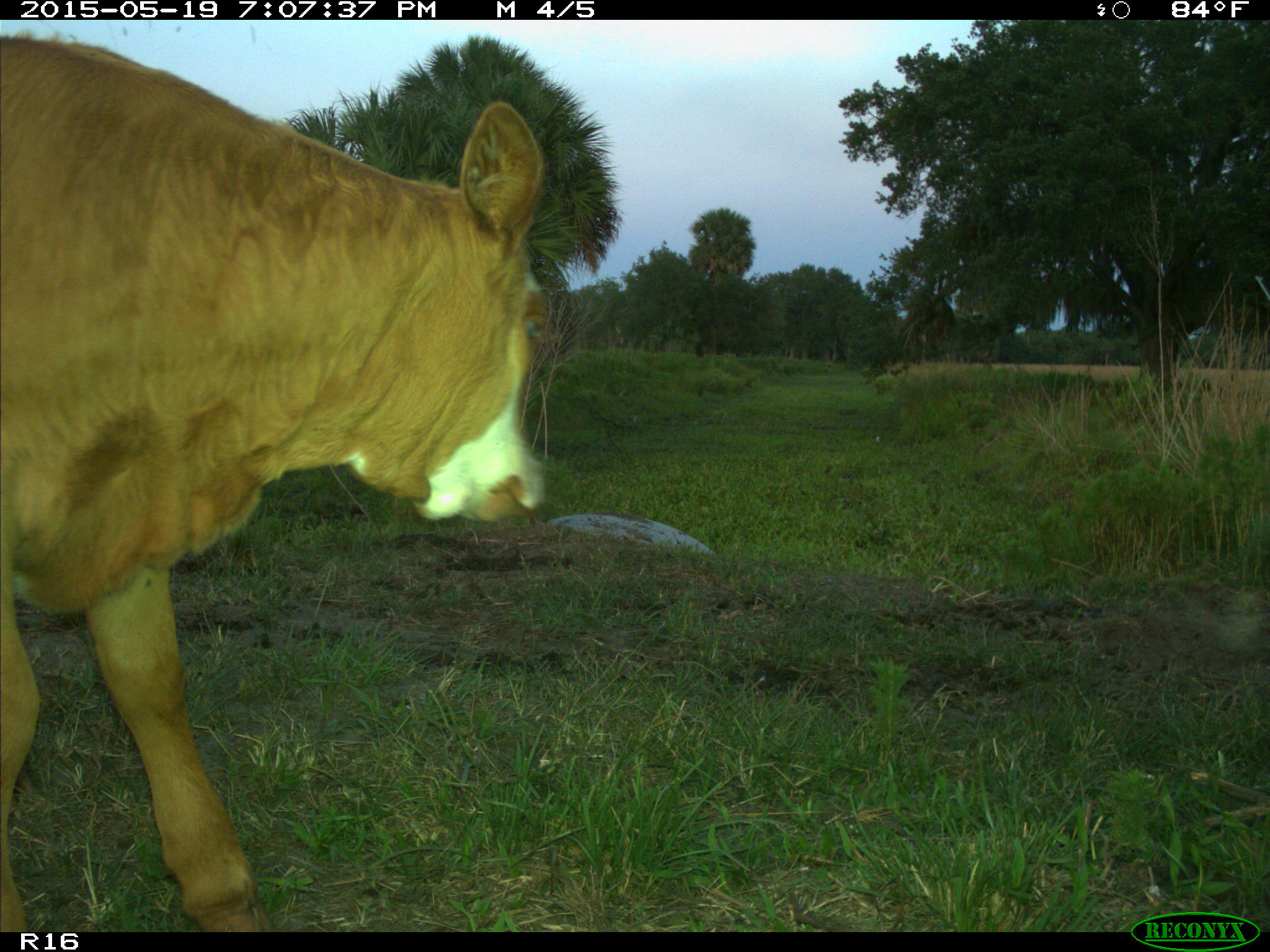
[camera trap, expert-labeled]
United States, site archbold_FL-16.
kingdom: Animalia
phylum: Chordata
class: Mammalia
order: Artiodactyla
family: Bovidae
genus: Bos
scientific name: Bos taurus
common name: domestic cow